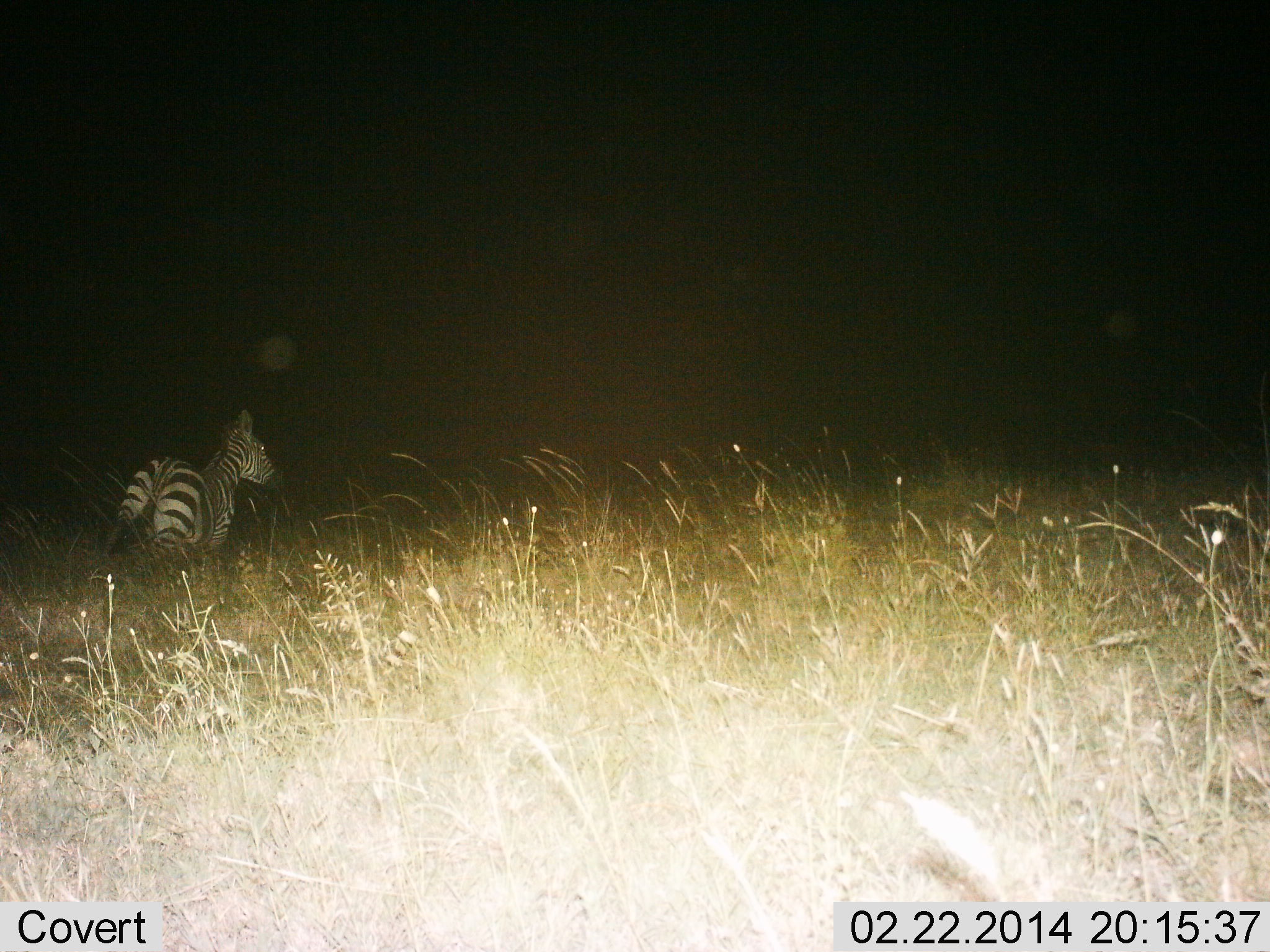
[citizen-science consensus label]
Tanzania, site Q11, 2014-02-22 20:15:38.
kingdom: Animalia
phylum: Chordata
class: Mammalia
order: Perissodactyla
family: Equidae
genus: Equus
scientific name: Equus quagga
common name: plains zebra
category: zebra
Zebra (plains zebra) (Equus quagga), count 1. Behavior (volunteer vote fractions): standing 40%, resting 0%, moving 70%, interacting 0%. Young present (vote fraction): 0%. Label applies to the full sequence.